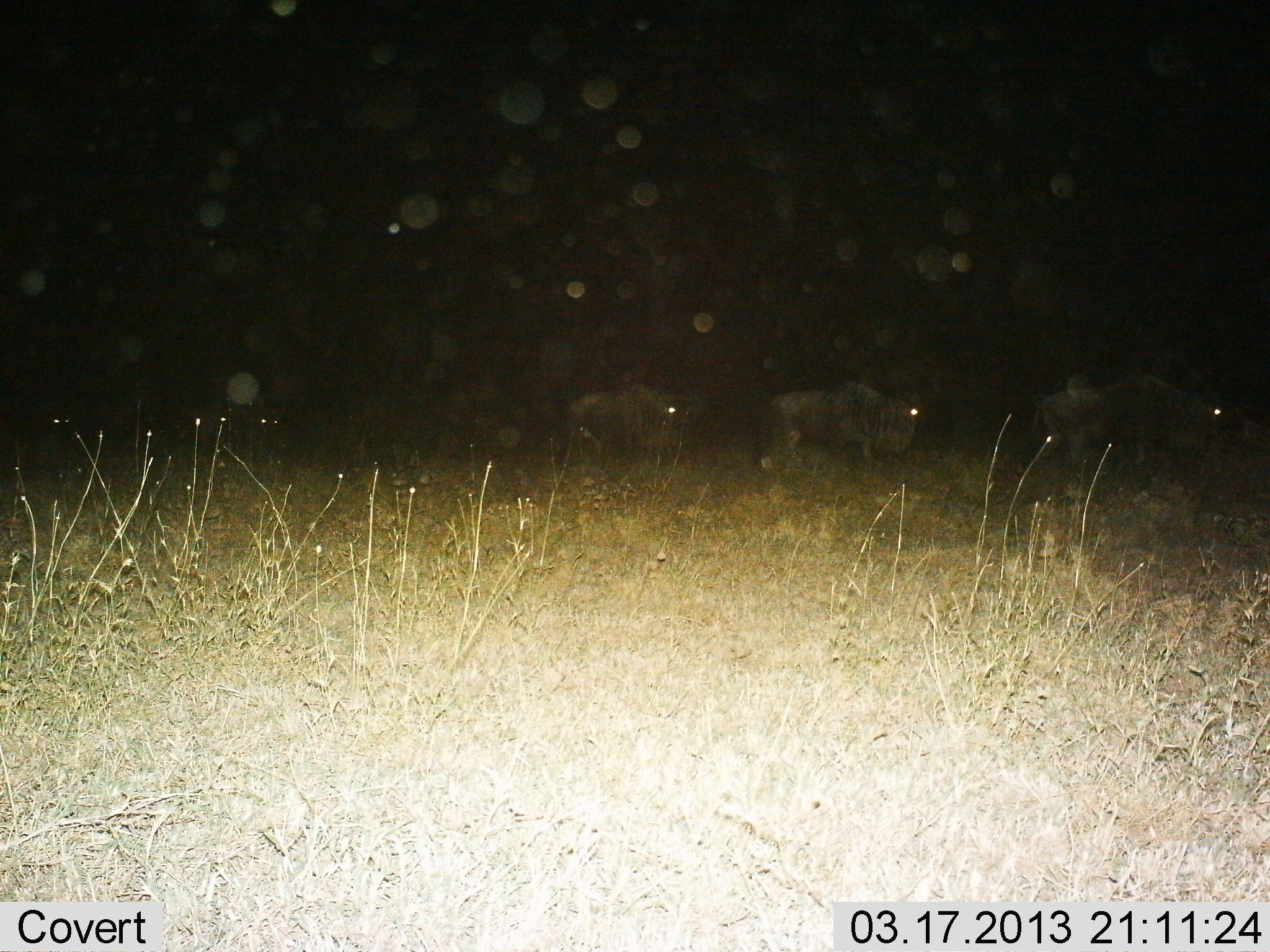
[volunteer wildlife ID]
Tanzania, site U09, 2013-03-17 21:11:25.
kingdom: Animalia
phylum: Chordata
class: Mammalia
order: Artiodactyla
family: Bovidae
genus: Connochaetes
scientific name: Connochaetes taurinus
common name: blue wildebeest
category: wildebeest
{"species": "wildebeest (blue wildebeest) (Connochaetes taurinus)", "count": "5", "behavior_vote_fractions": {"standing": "33%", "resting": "6%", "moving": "67%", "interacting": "0%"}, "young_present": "0%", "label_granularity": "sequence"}